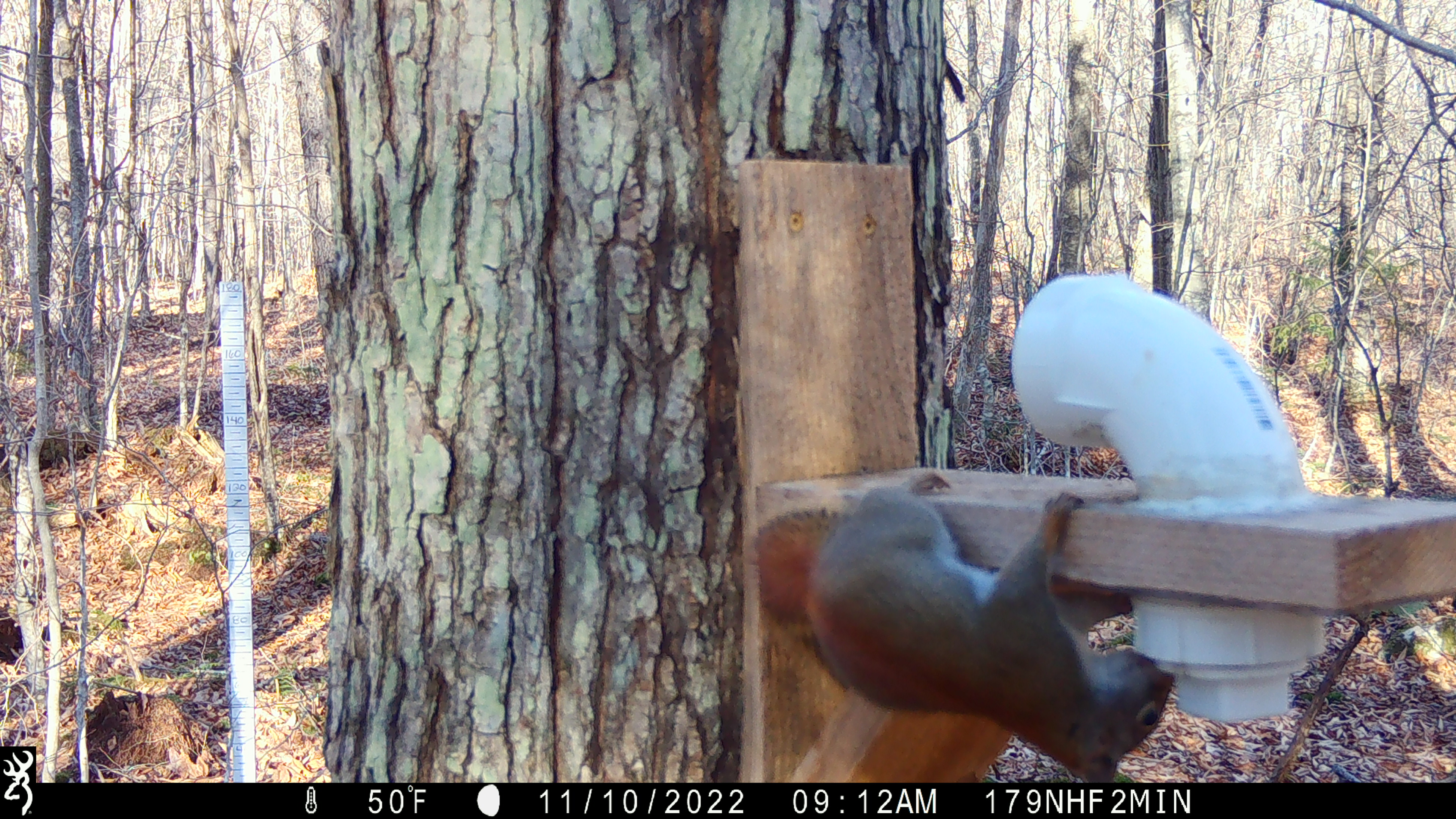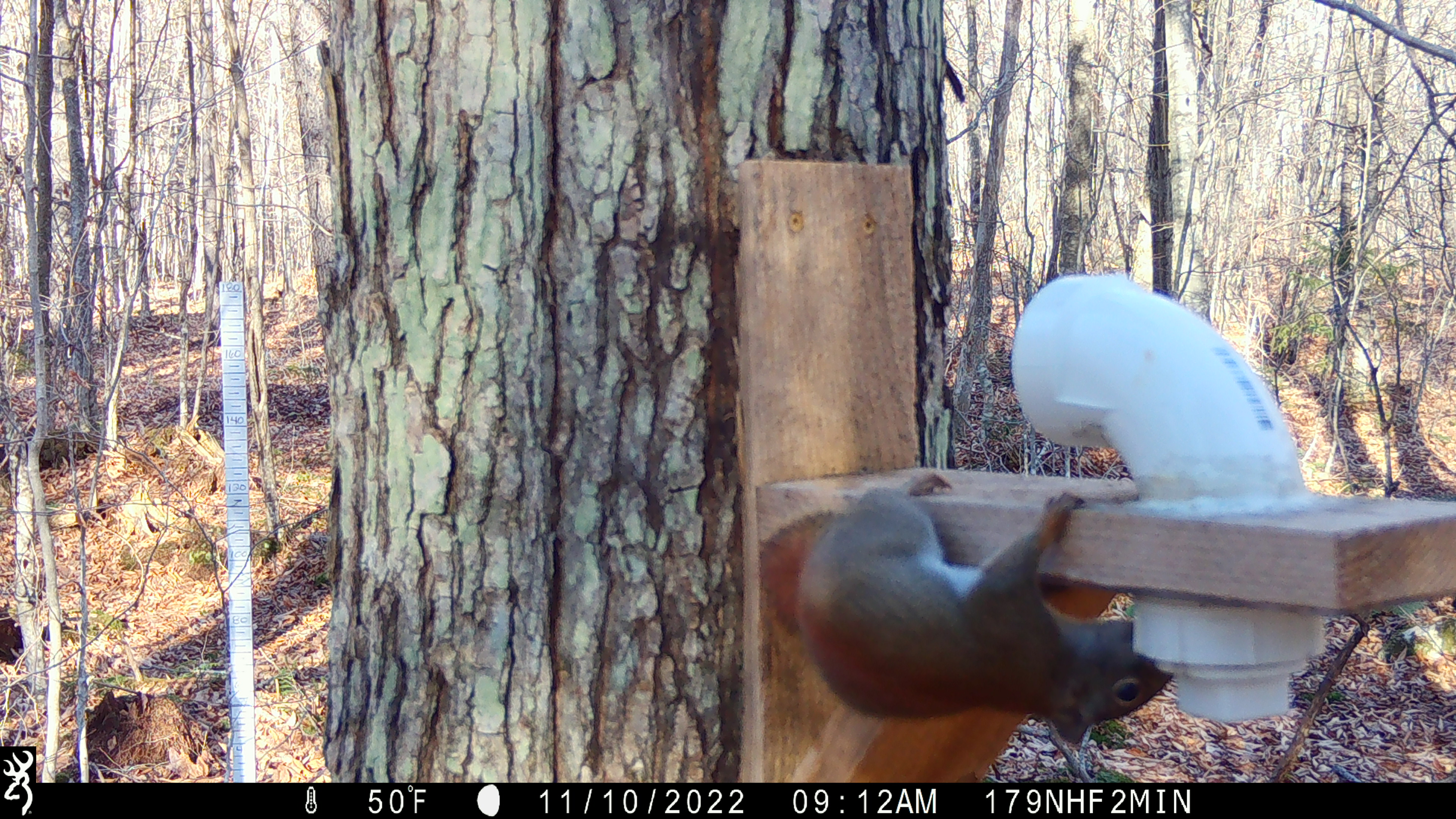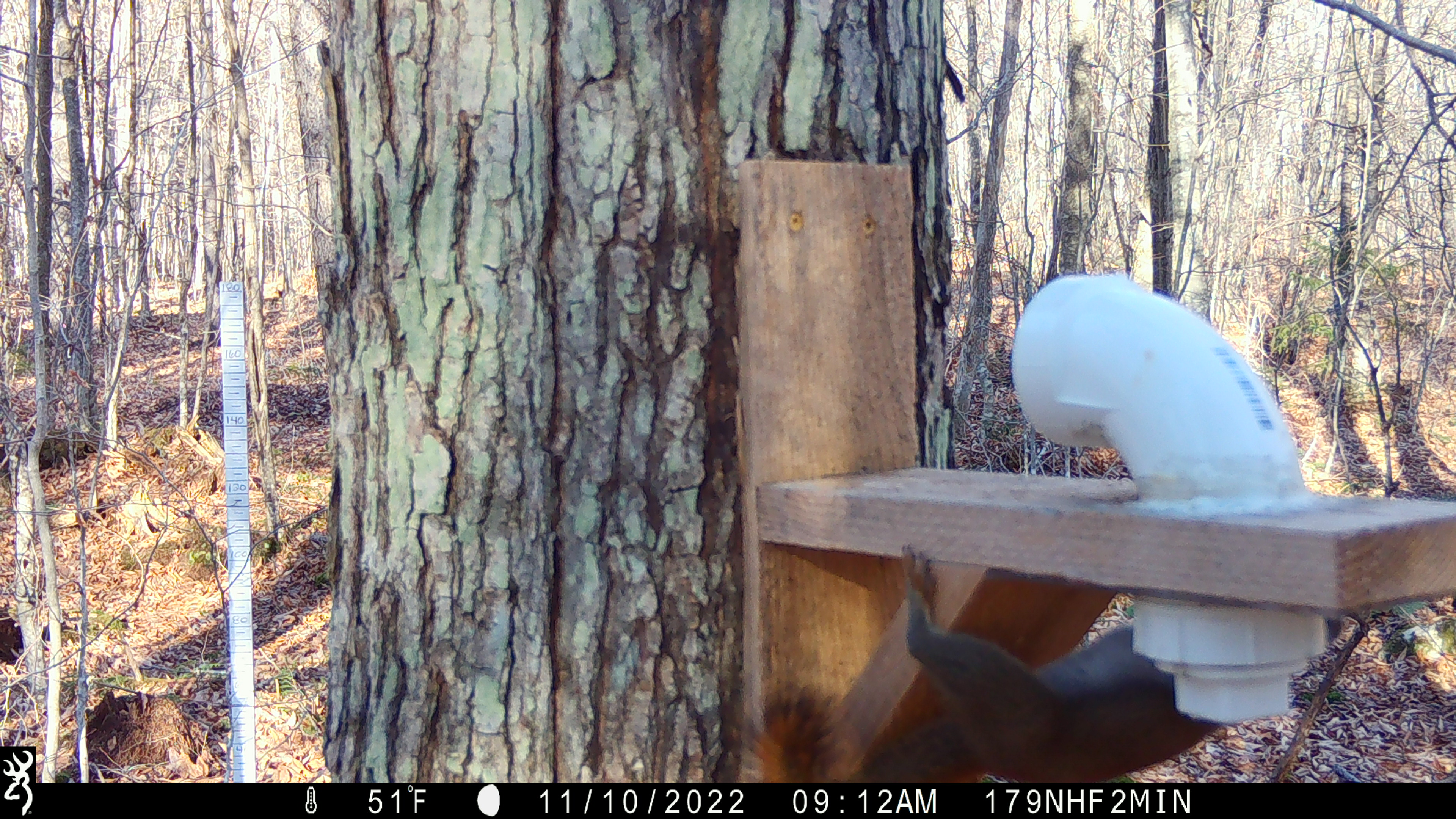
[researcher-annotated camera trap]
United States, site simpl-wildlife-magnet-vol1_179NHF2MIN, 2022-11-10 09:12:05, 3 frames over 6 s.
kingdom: Animalia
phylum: Chordata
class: Mammalia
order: Rodentia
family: Sciuridae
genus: Tamiasciurus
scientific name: Tamiasciurus hudsonicus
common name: red squirrel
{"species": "red squirrel (Tamiasciurus hudsonicus)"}